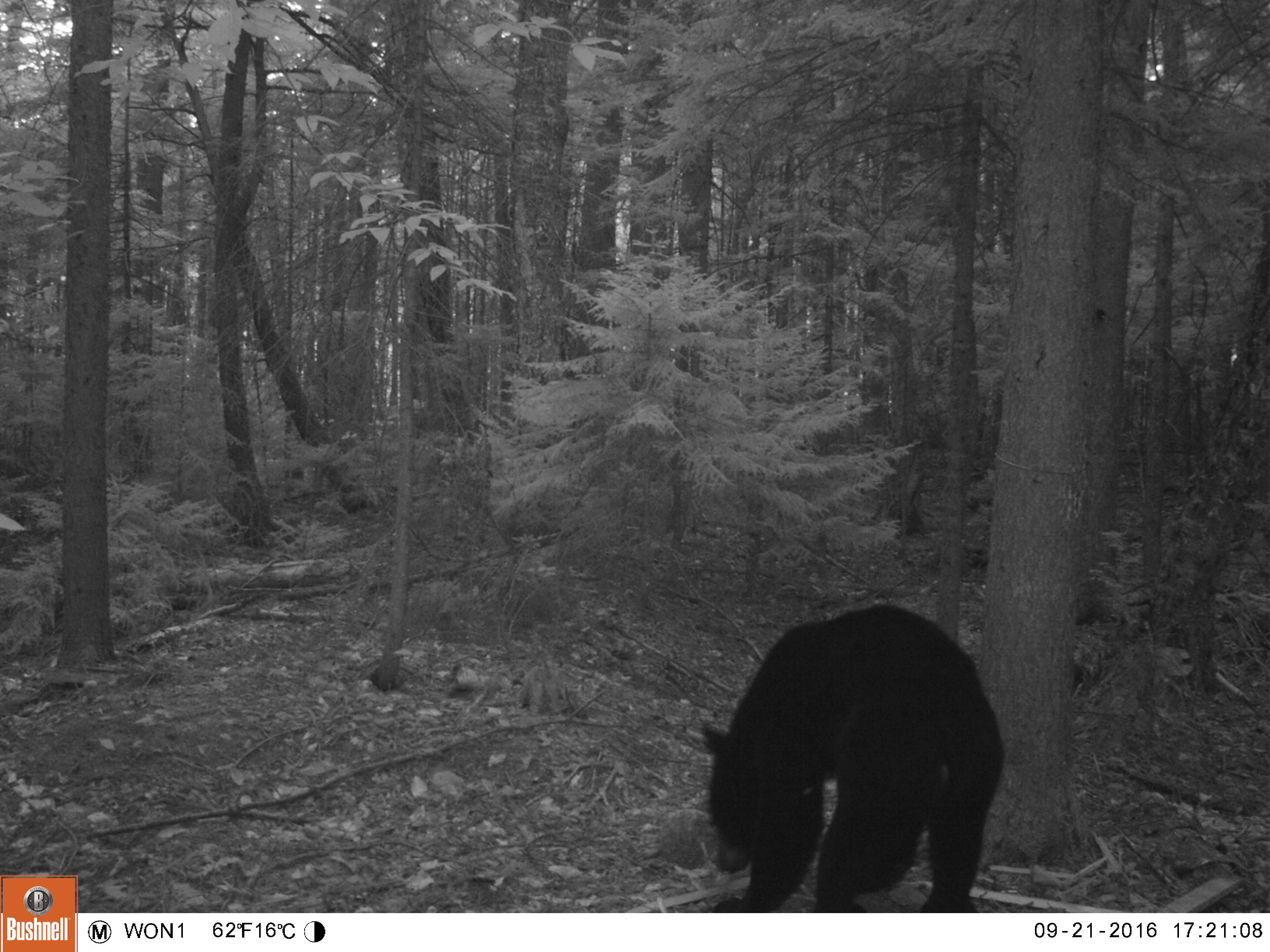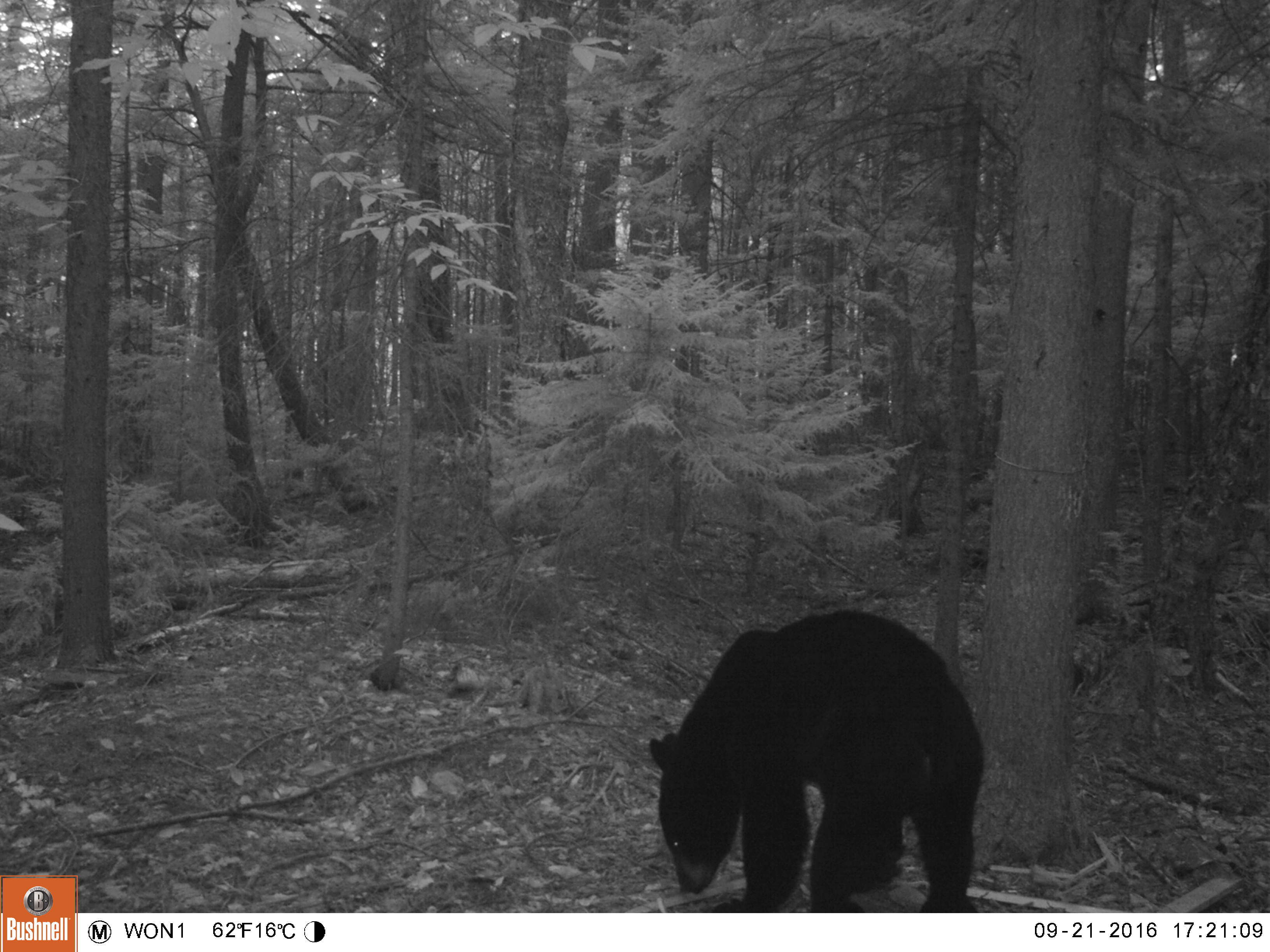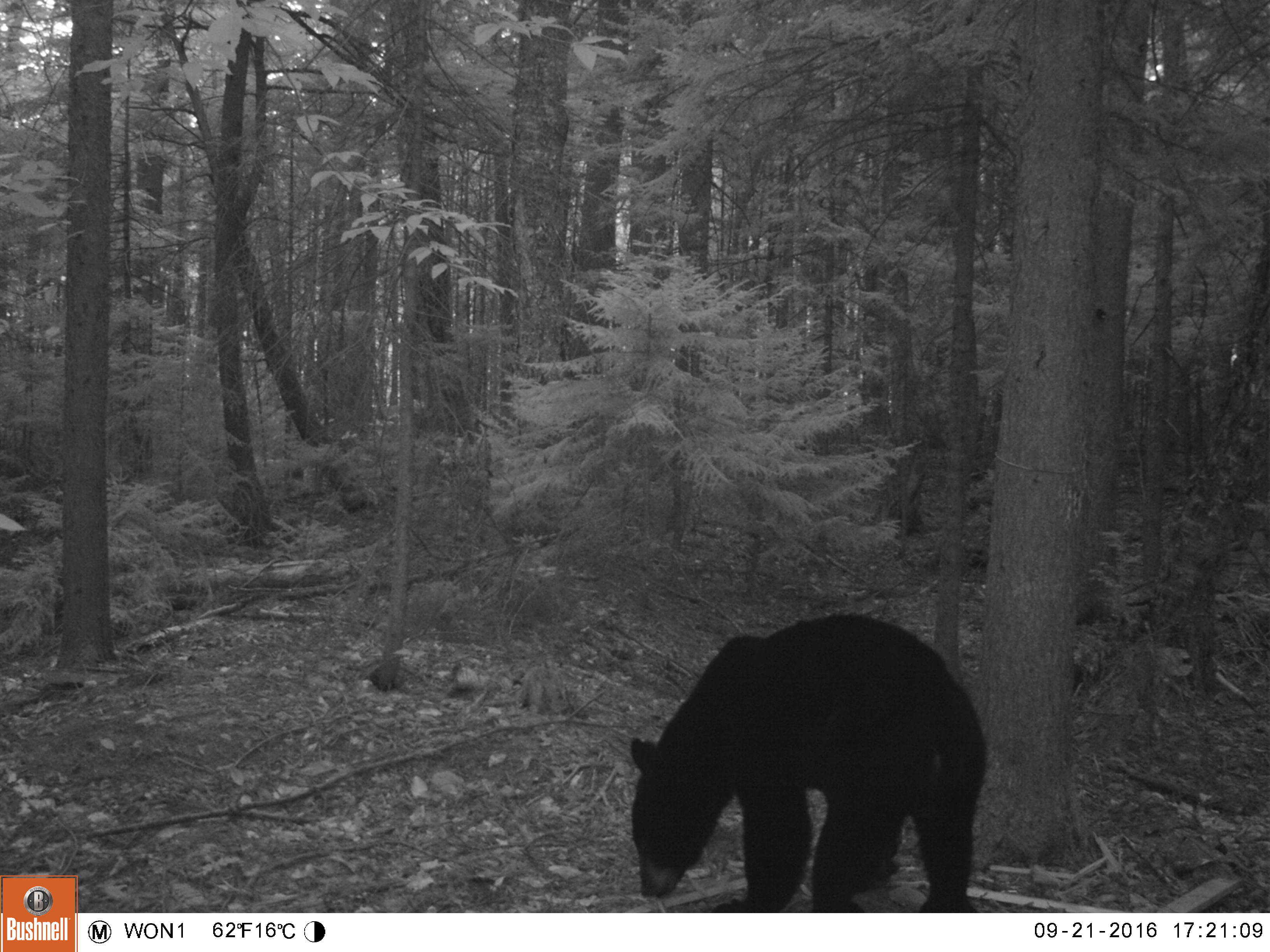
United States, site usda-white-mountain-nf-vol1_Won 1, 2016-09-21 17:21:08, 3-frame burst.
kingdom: Animalia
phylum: Chordata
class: Mammalia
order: Carnivora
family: Ursidae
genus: Ursus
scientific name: Ursus americanus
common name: black bear